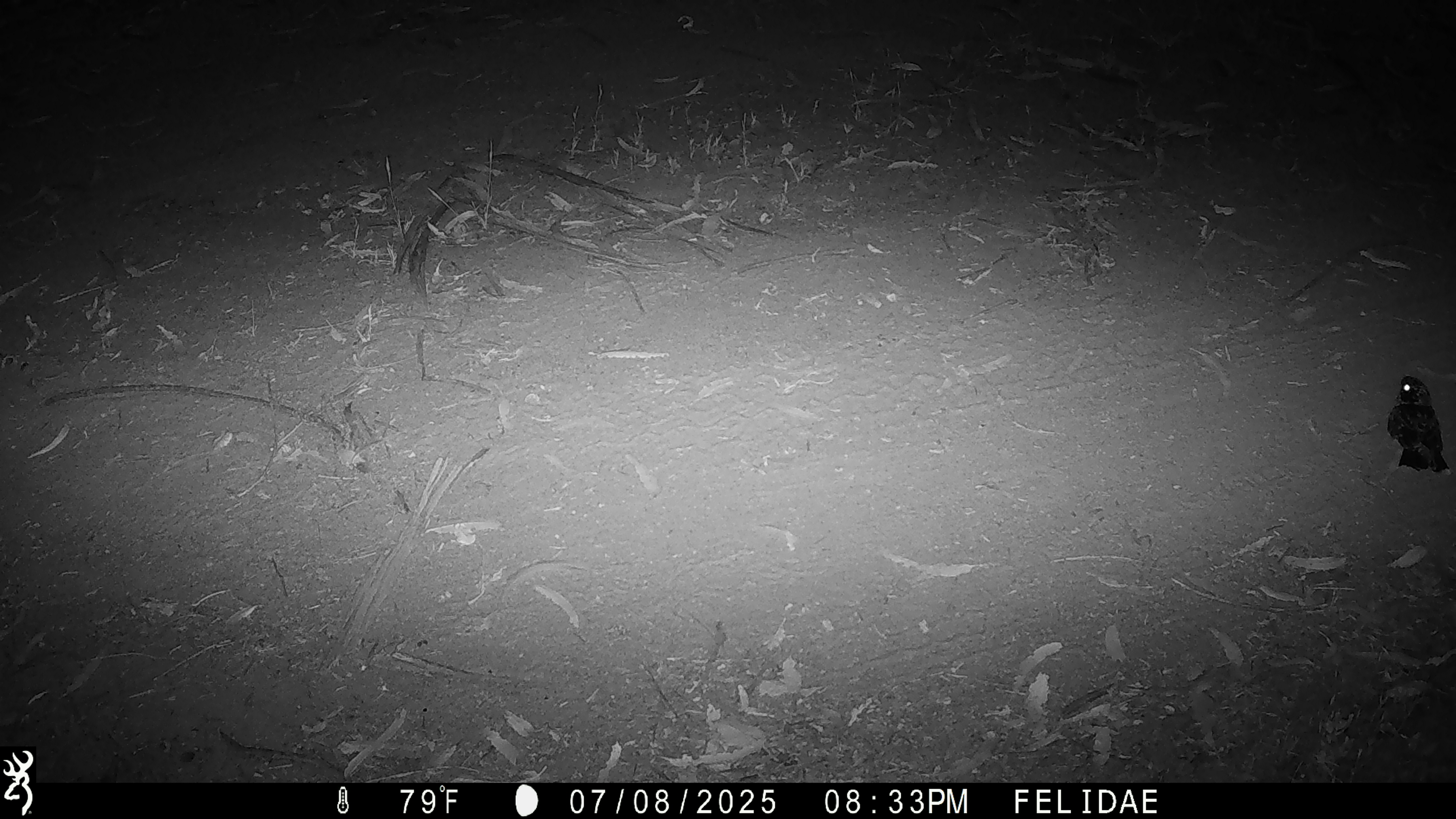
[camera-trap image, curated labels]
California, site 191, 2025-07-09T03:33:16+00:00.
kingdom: Animalia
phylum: Chordata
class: Aves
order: Caprimulgiformes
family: Caprimulgidae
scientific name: Caprimulgidae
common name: nightjar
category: unknown nightjar